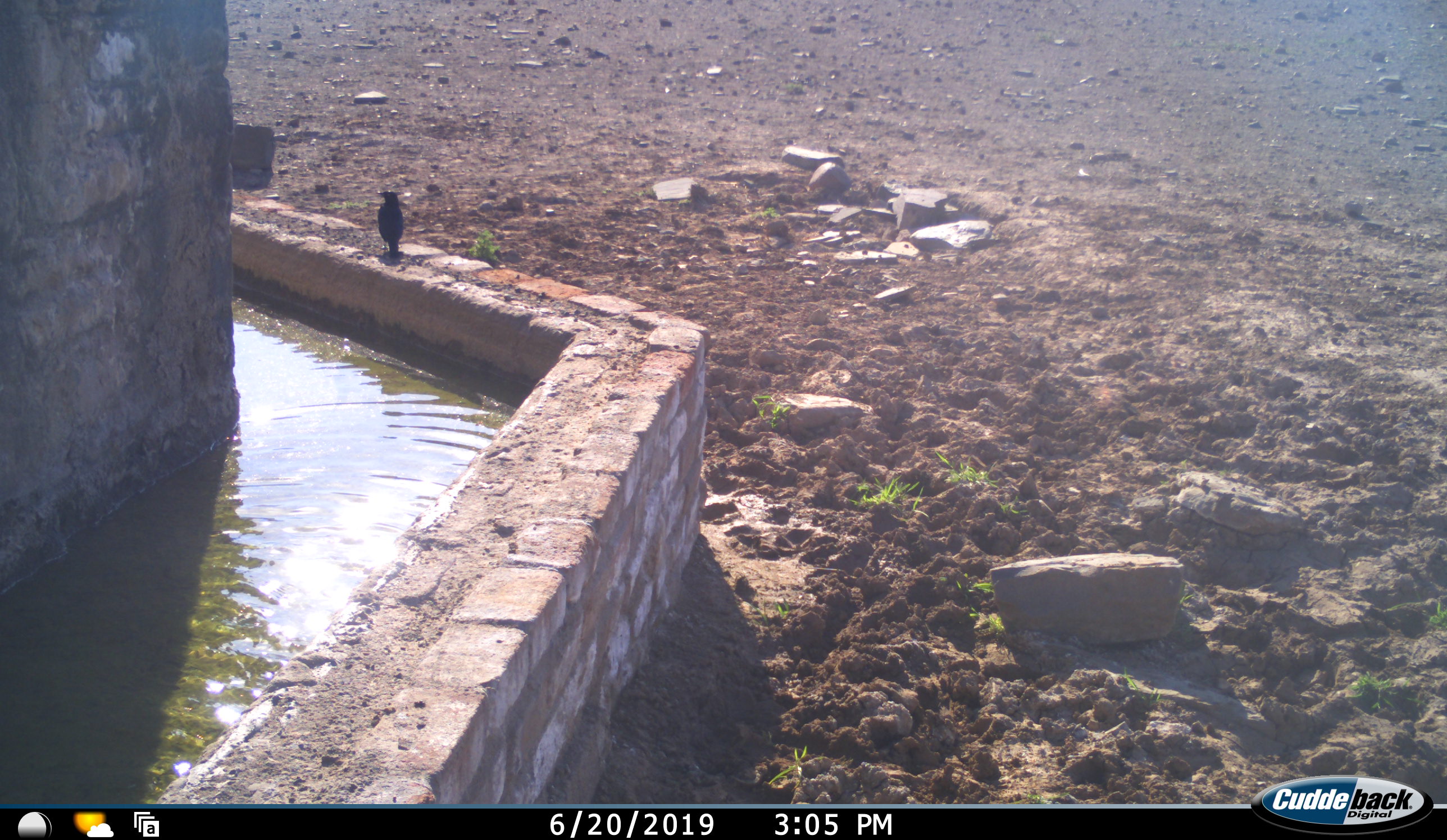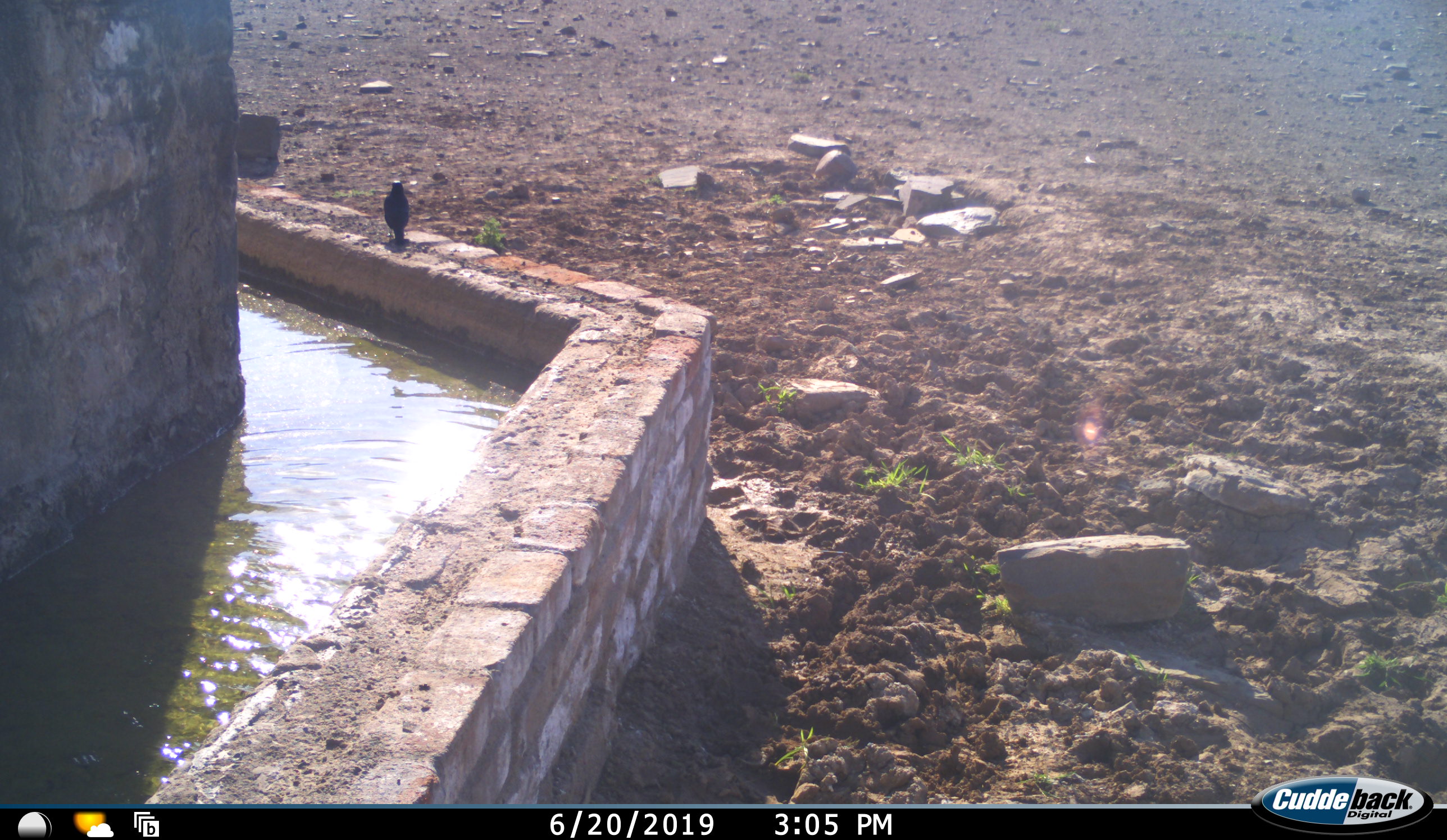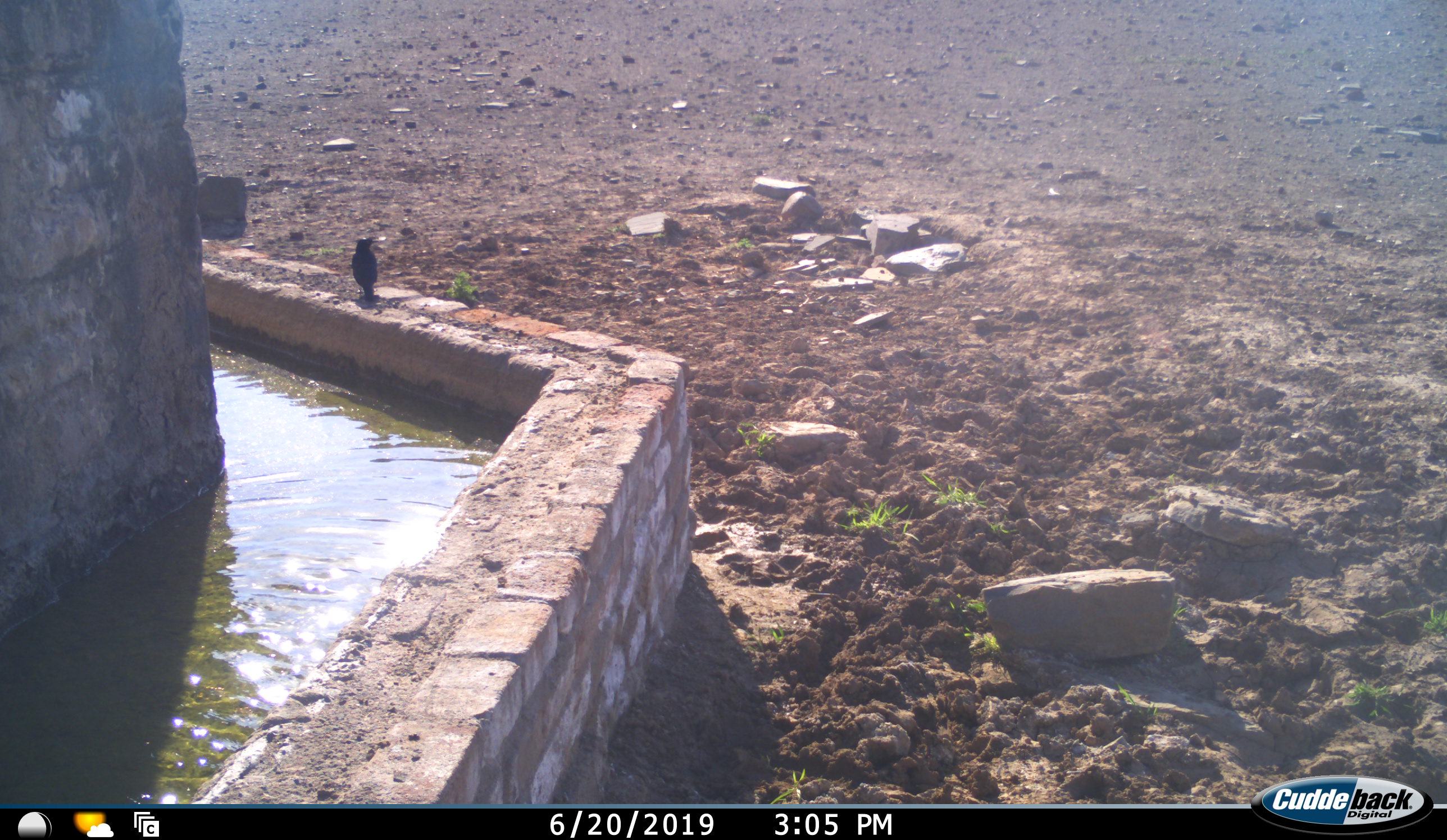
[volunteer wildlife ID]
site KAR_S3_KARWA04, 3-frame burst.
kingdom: Animalia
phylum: Chordata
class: Aves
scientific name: Aves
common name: bird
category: birdother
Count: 1.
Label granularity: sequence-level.